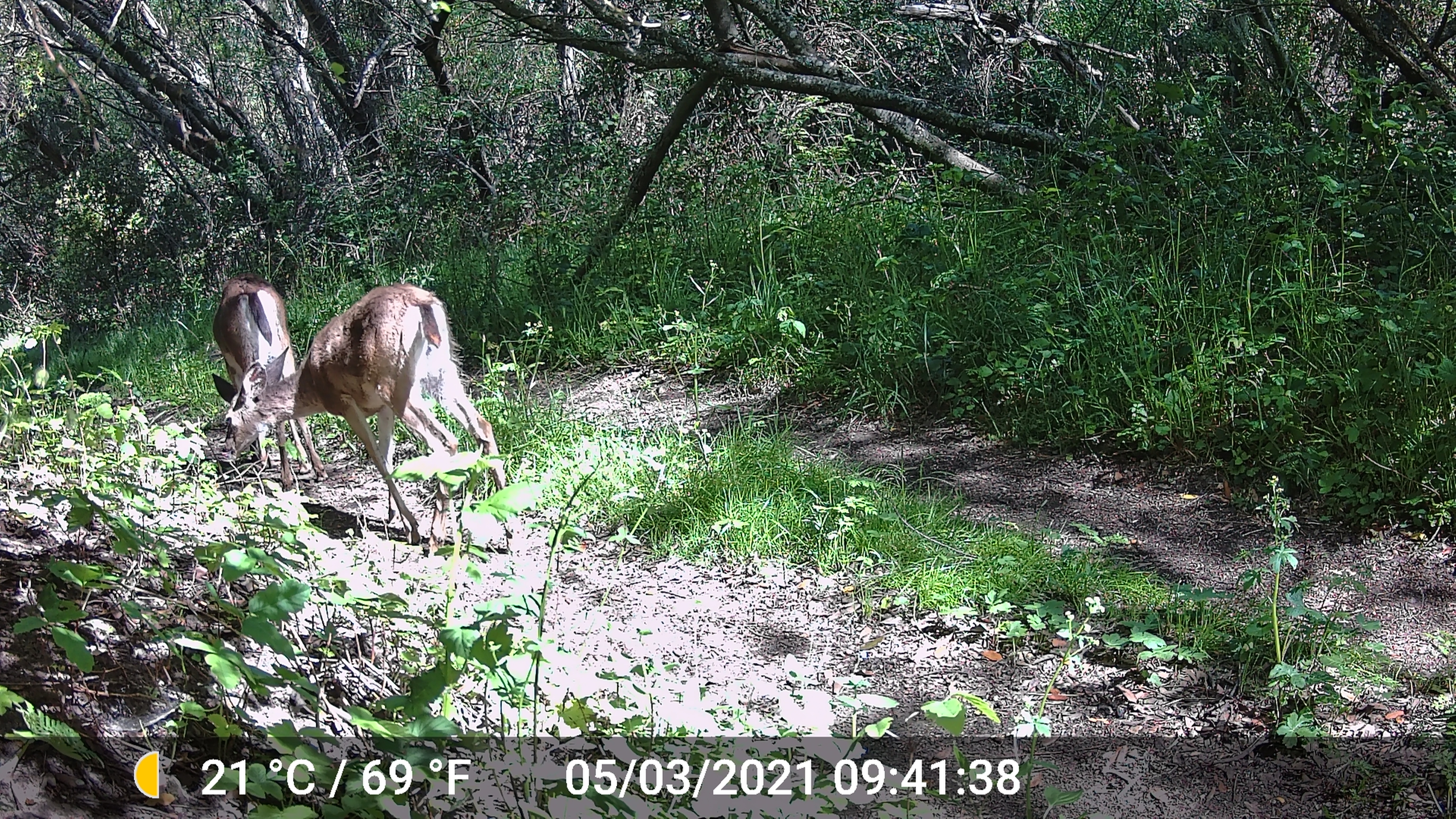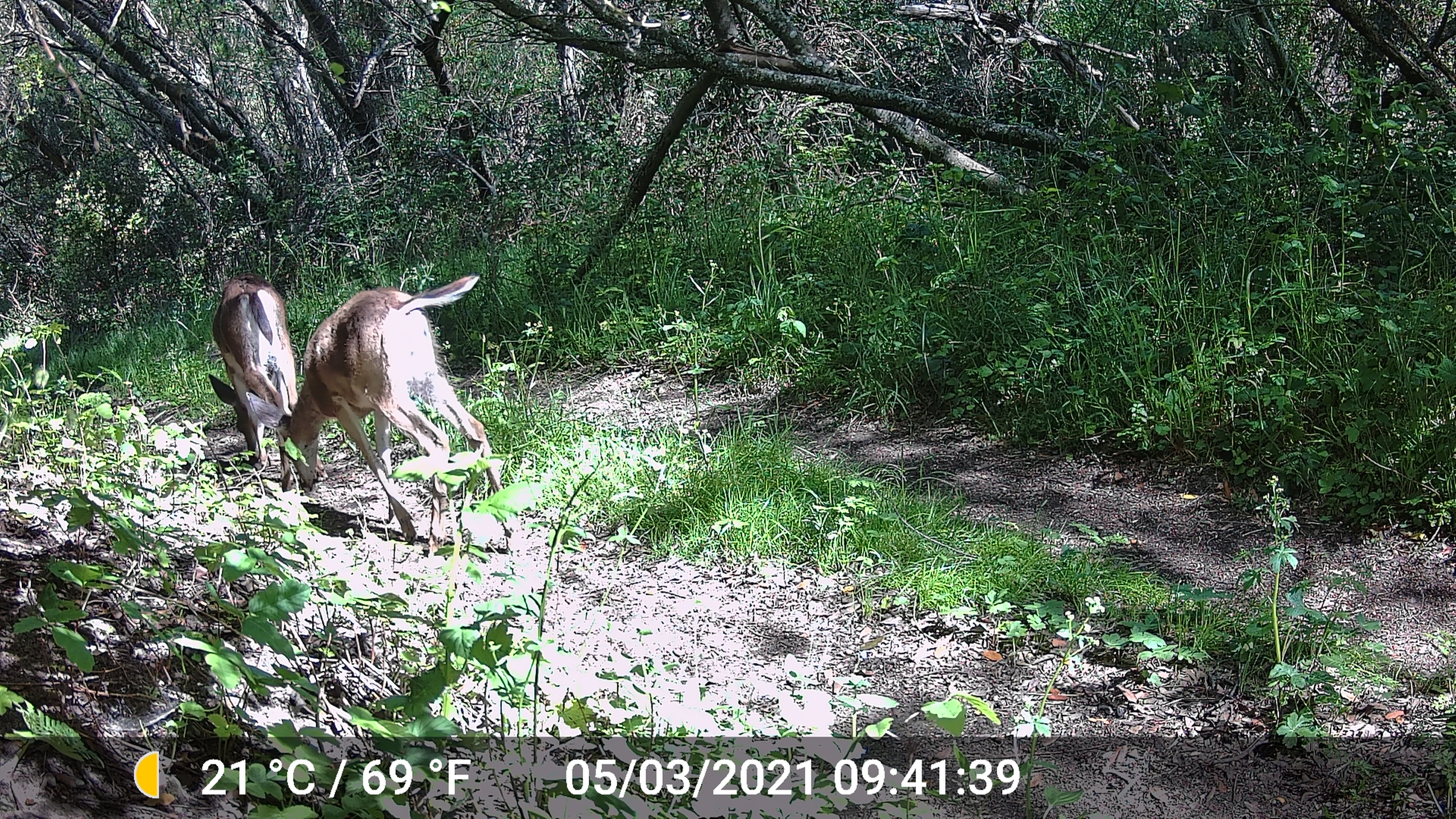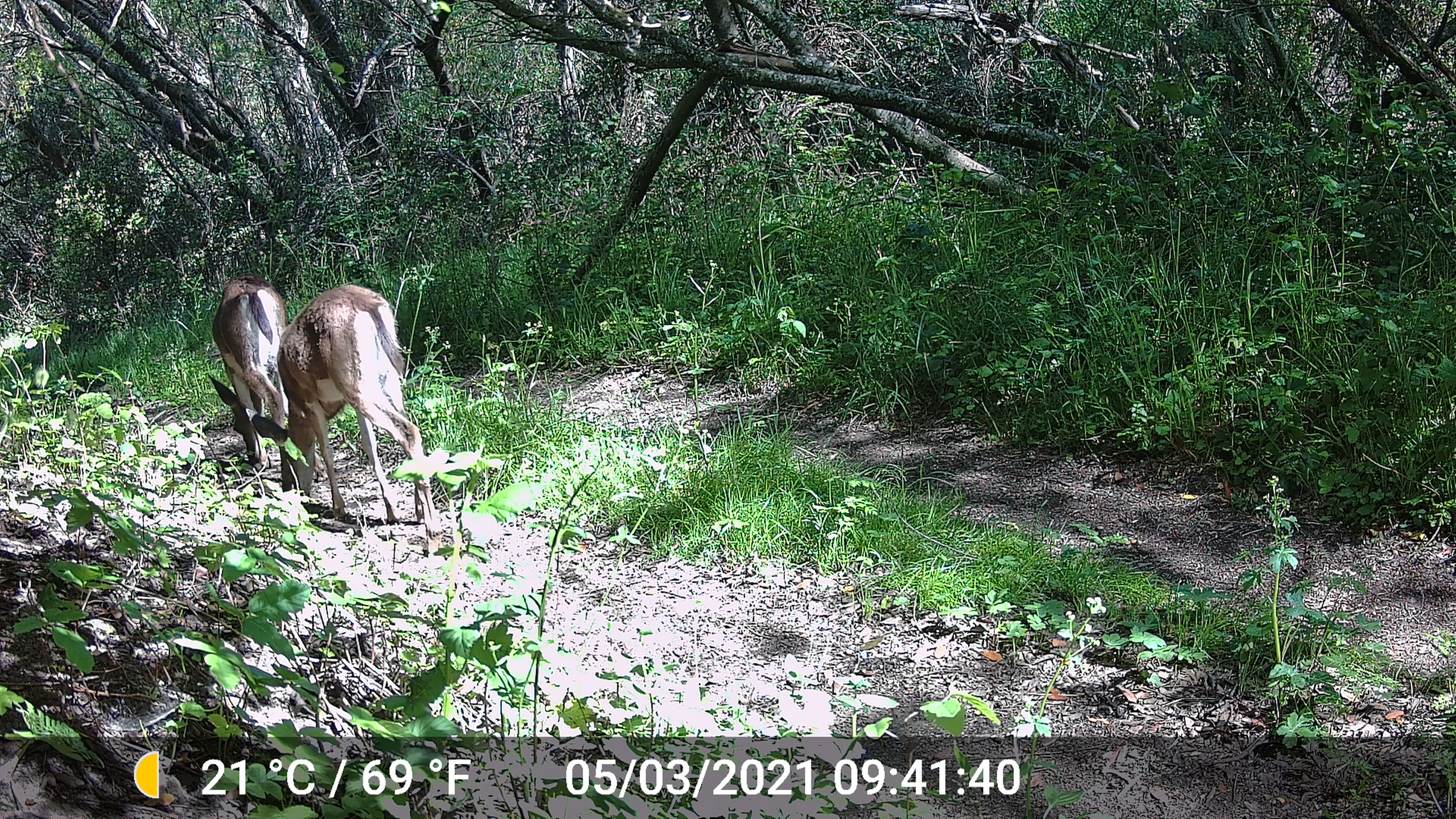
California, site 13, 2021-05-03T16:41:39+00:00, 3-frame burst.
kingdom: Animalia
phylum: Chordata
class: Mammalia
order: Artiodactyla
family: Cervidae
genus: Odocoileus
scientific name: Odocoileus hemionus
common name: mule deer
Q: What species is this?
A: Mule deer (Odocoileus hemionus).